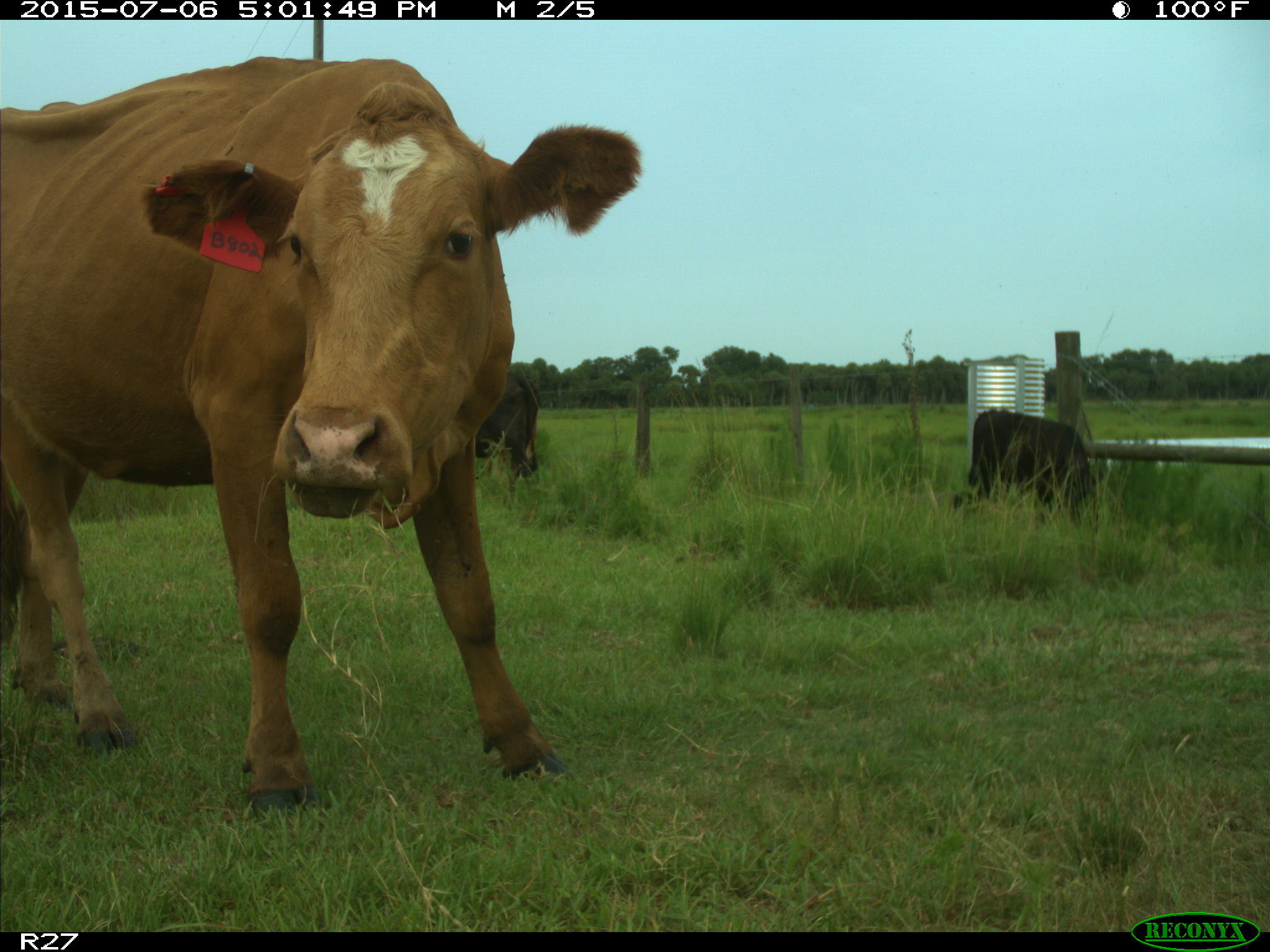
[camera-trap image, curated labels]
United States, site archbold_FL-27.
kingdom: Animalia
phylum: Chordata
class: Mammalia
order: Artiodactyla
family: Bovidae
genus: Bos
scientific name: Bos taurus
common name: domestic cow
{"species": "Bos taurus (domestic cow)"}